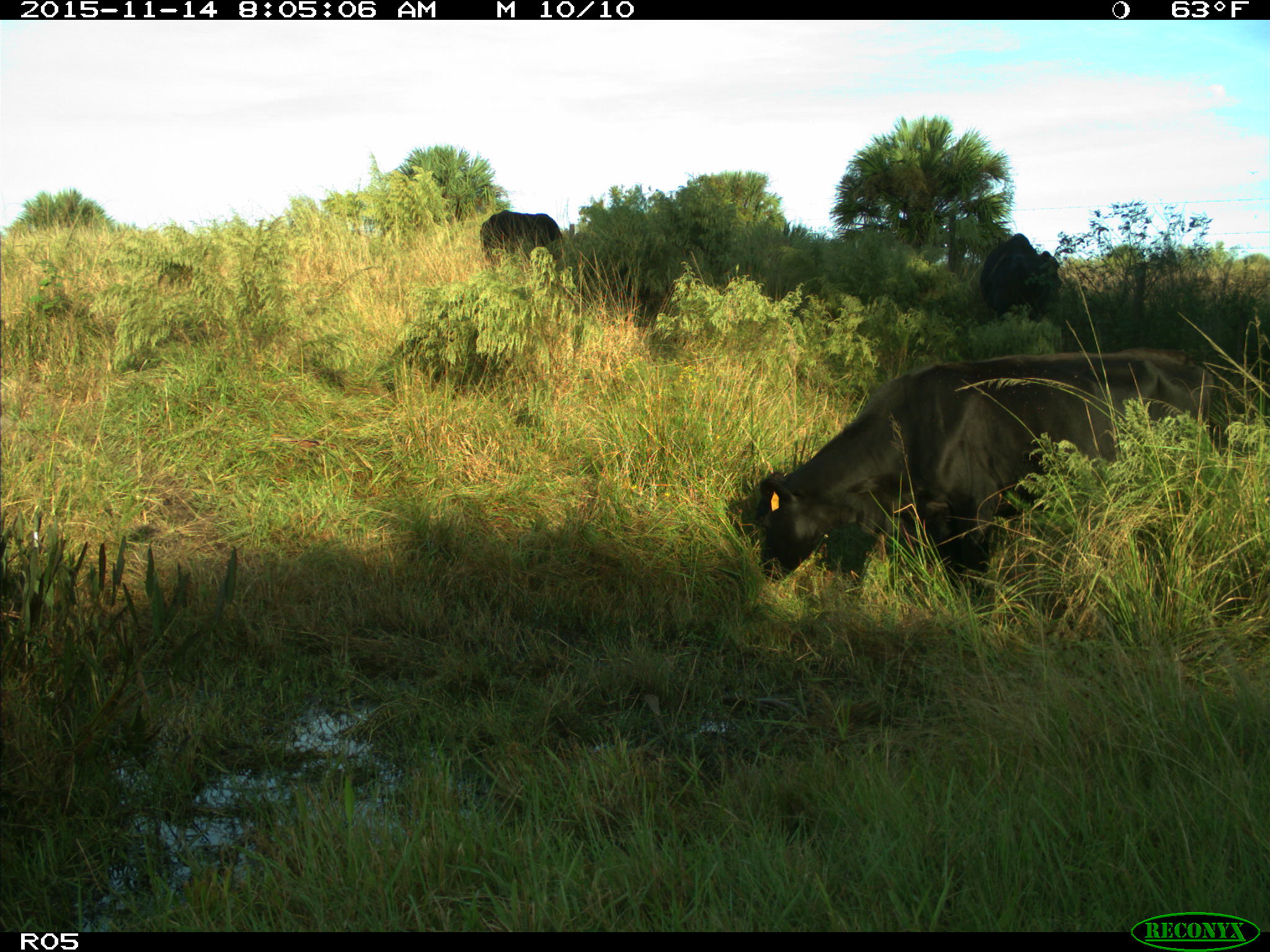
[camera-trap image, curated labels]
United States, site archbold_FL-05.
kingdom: Animalia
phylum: Chordata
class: Mammalia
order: Artiodactyla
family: Bovidae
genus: Bos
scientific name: Bos taurus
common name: domestic cow